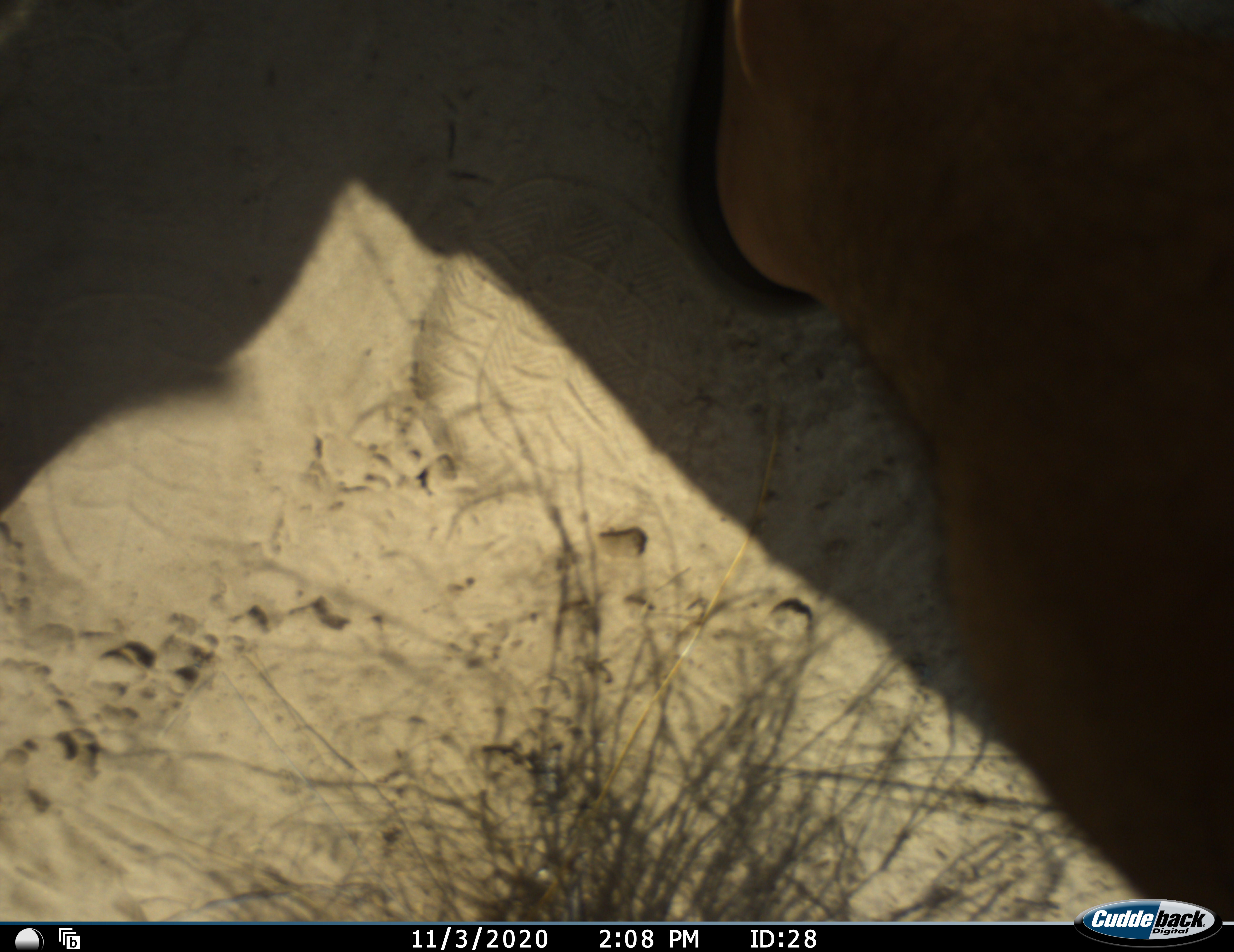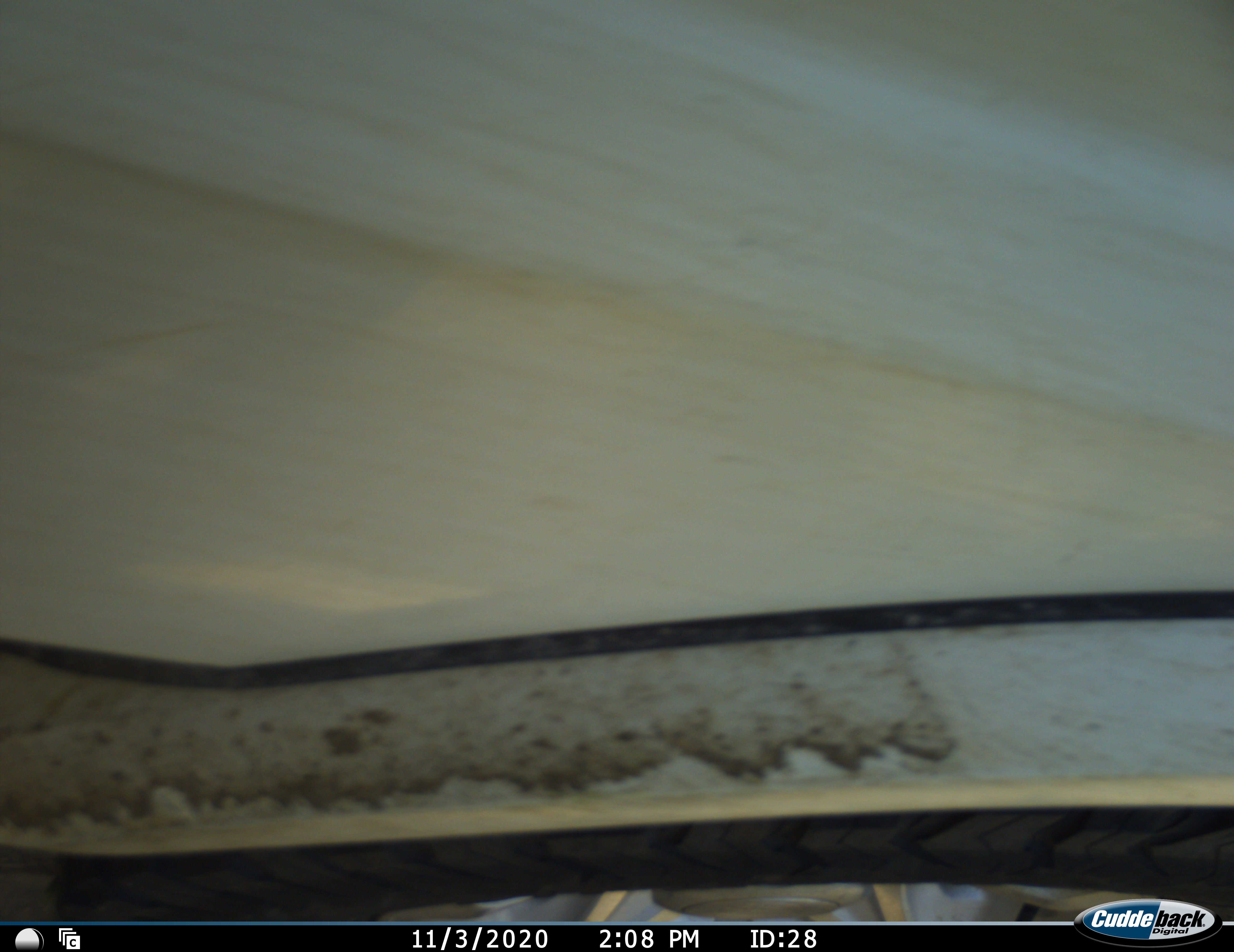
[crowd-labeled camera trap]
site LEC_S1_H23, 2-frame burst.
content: unidentified animal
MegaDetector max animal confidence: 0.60